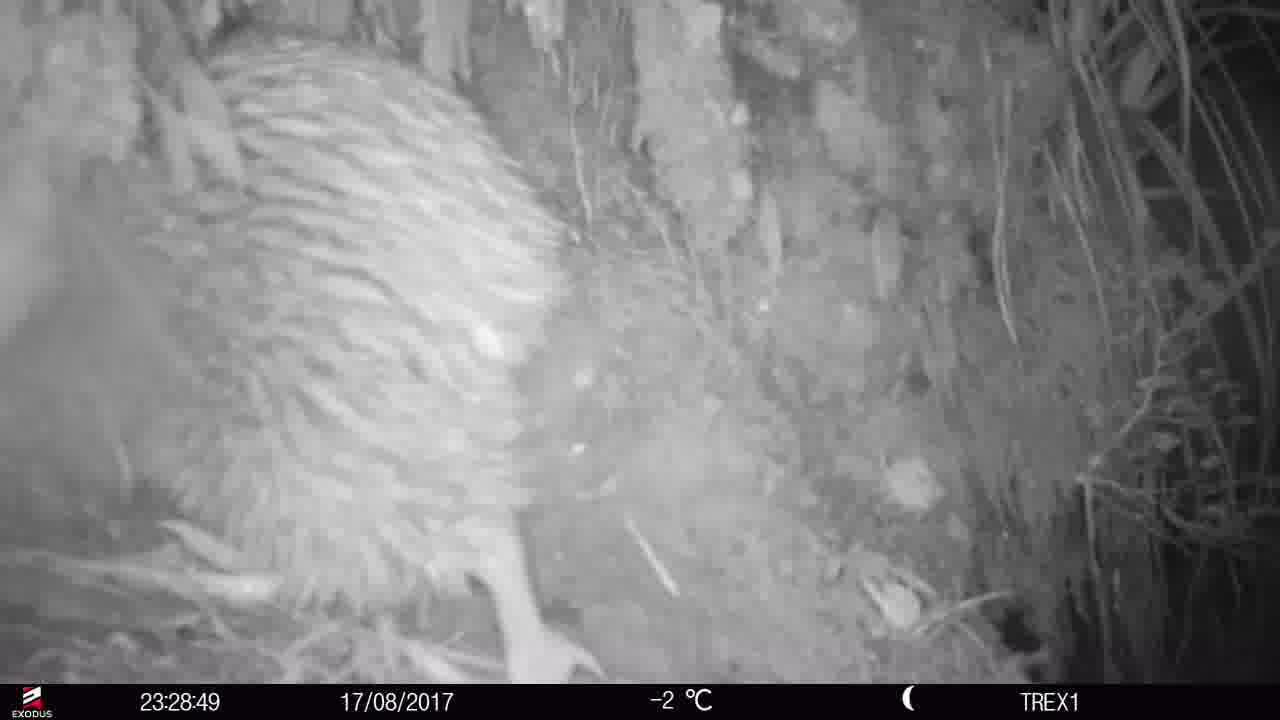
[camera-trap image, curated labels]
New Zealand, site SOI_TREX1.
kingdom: Animalia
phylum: Chordata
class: Aves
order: Apterygiformes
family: Apterygidae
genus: Apteryx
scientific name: Apteryx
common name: kiwi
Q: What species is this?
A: Kiwi (Apteryx).